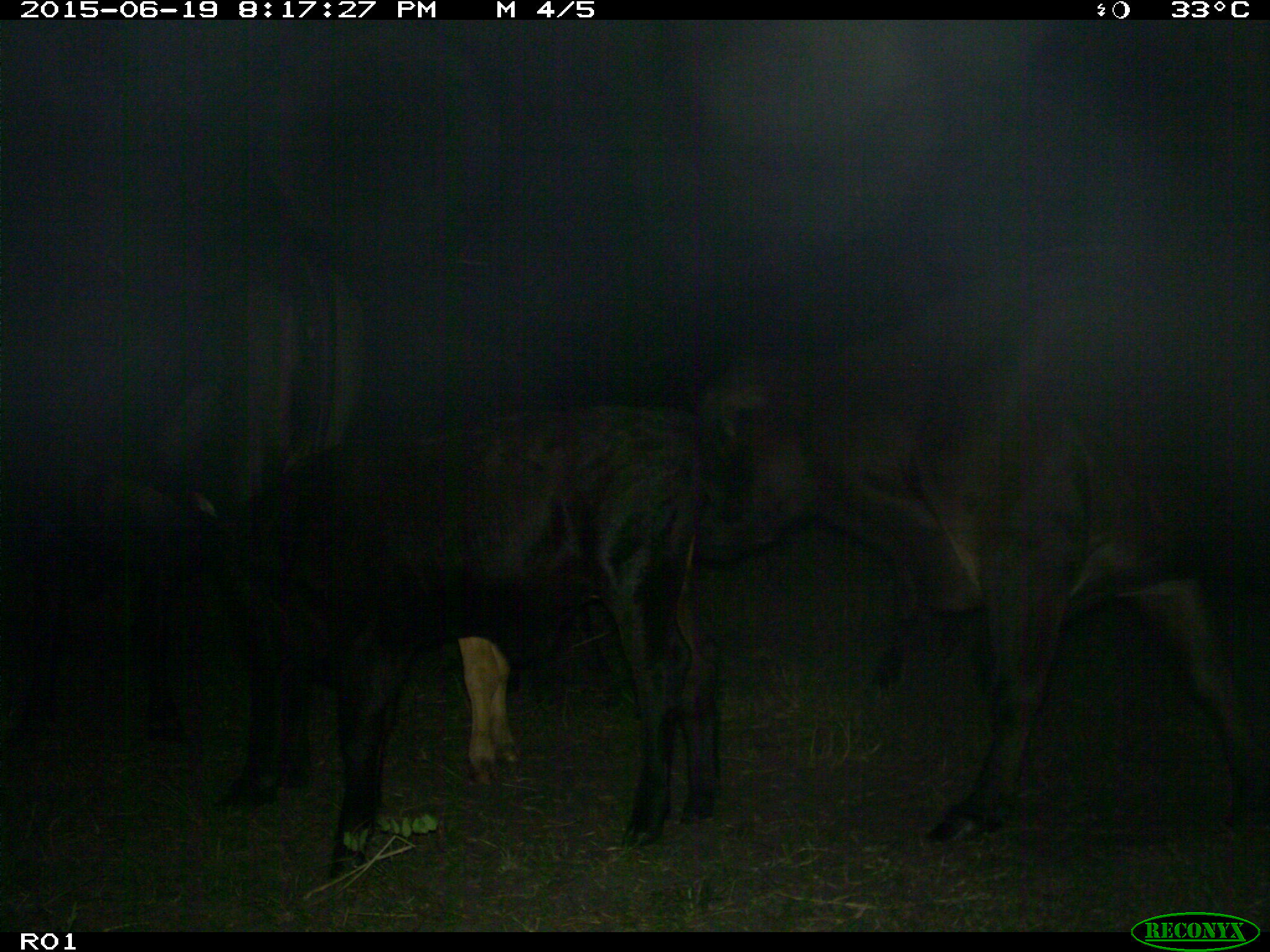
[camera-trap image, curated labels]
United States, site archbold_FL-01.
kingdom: Animalia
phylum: Chordata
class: Mammalia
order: Artiodactyla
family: Bovidae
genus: Bos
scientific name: Bos taurus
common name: domestic cow